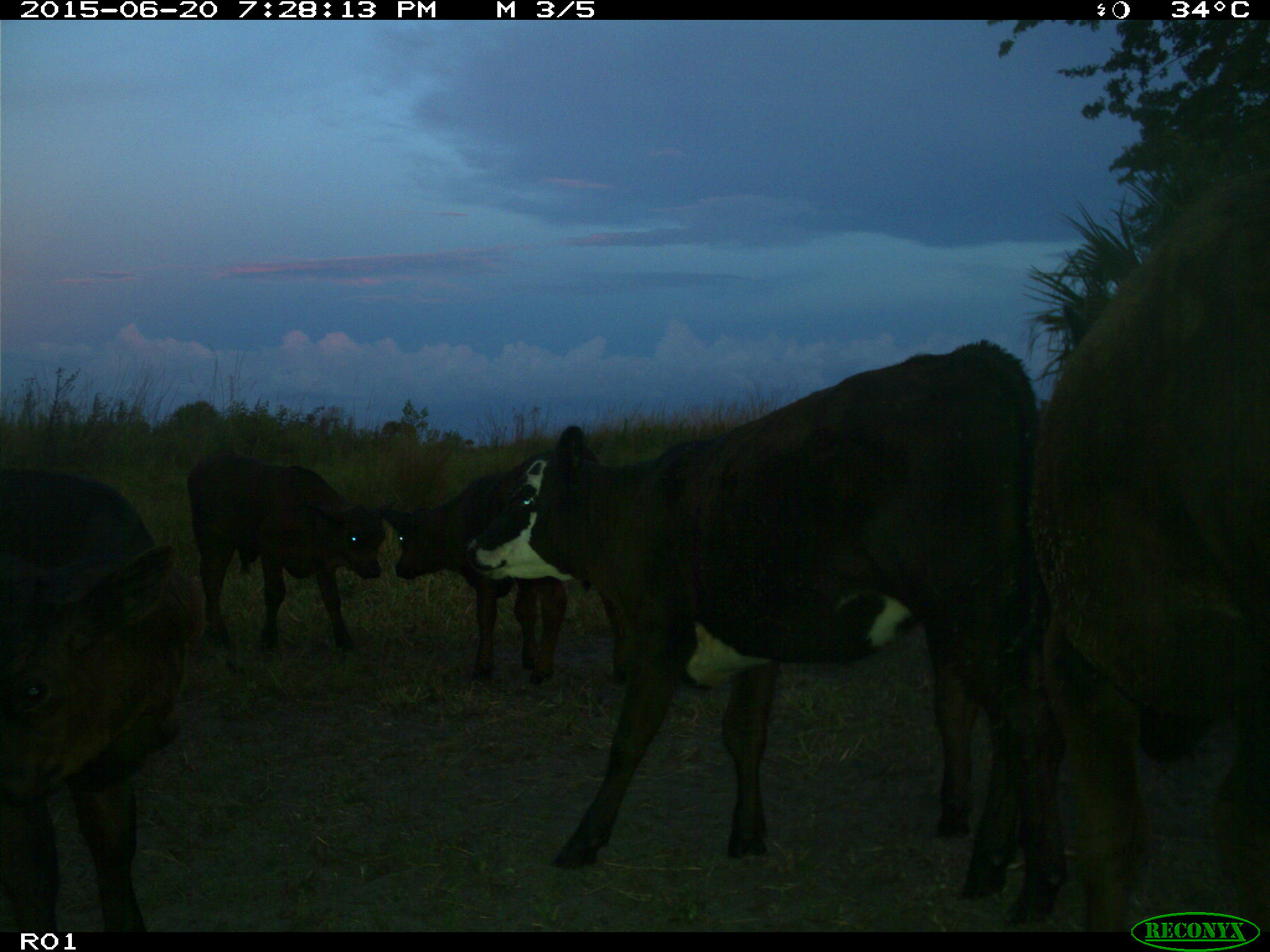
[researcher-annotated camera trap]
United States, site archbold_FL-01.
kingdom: Animalia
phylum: Chordata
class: Mammalia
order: Artiodactyla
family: Bovidae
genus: Bos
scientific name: Bos taurus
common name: domestic cow